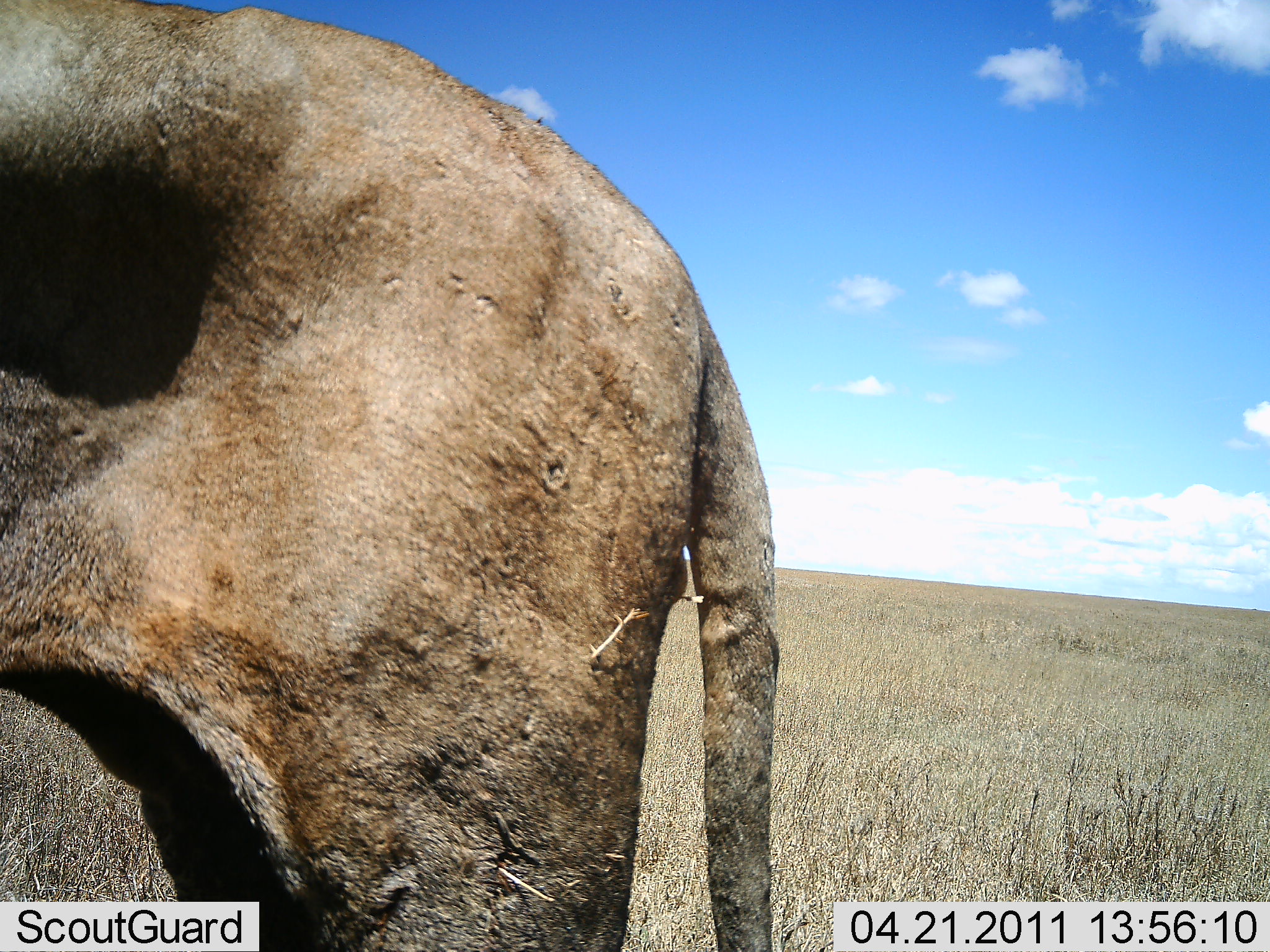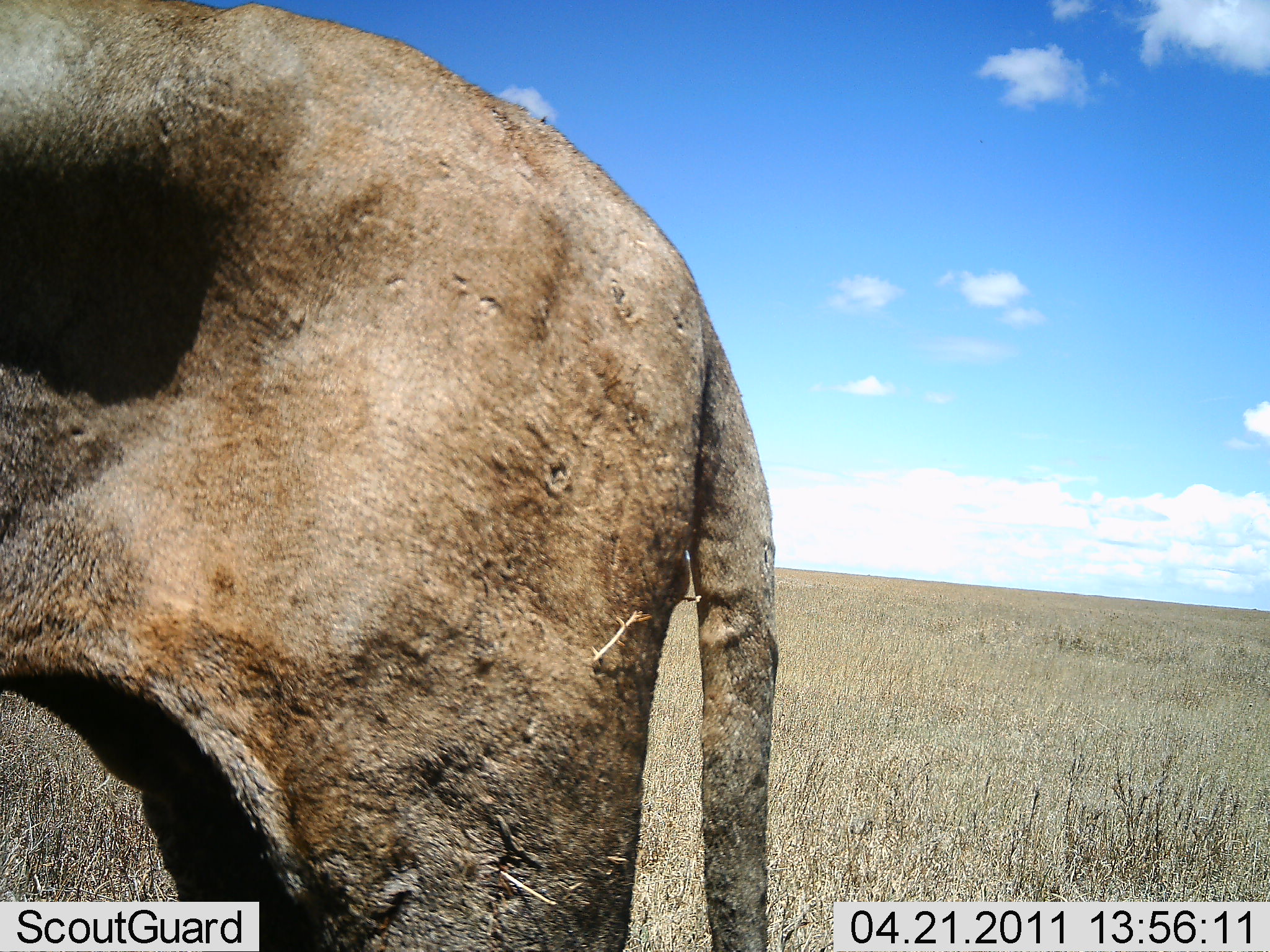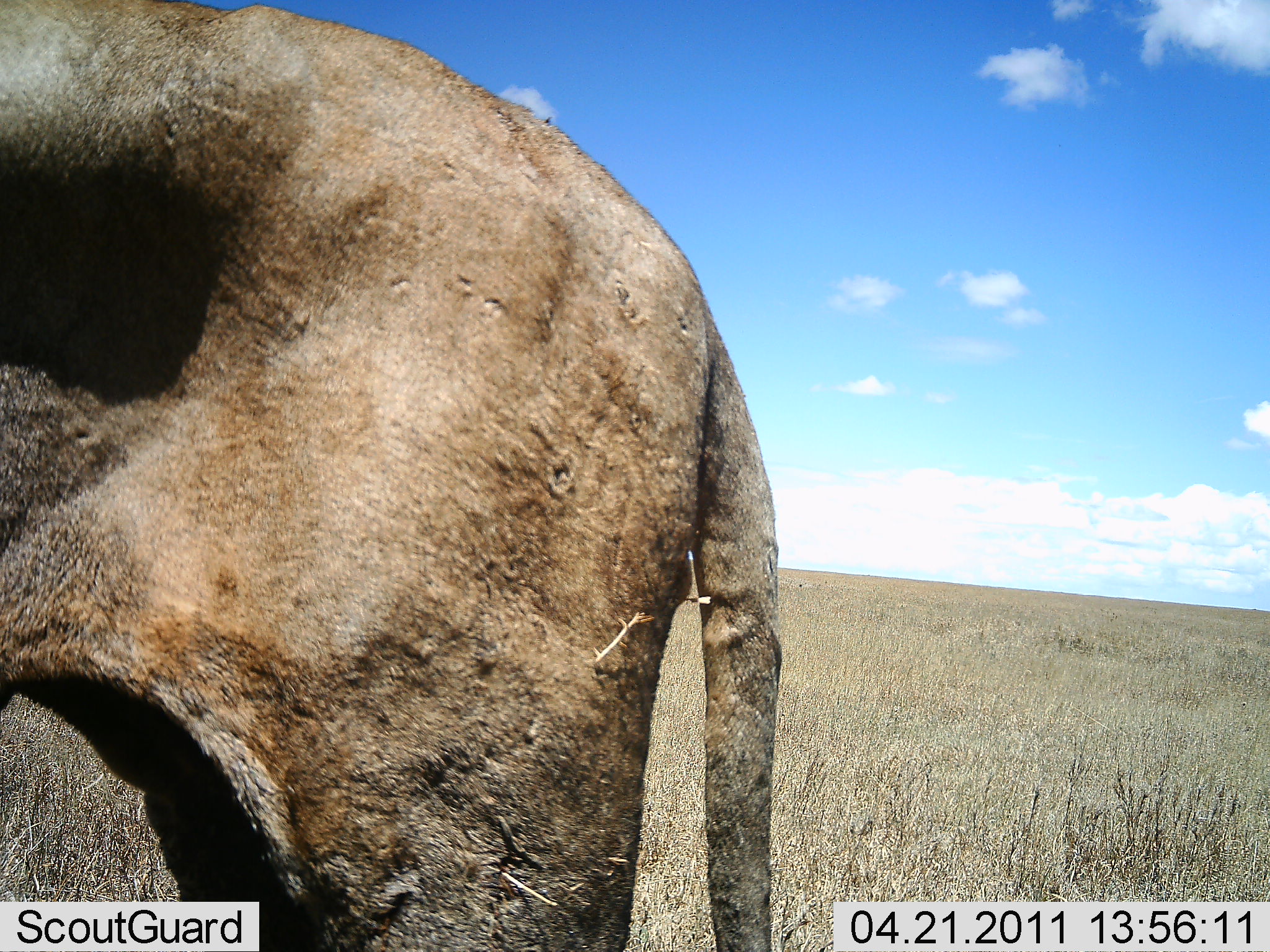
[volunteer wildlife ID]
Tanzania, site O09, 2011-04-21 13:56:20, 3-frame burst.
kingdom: Animalia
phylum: Chordata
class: Mammalia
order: Carnivora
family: Felidae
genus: Panthera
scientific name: Panthera leo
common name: lion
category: lionfemale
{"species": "lionfemale (lion) (Panthera leo)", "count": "1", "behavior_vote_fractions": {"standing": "100%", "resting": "0%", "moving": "0%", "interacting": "14%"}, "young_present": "0%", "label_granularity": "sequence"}